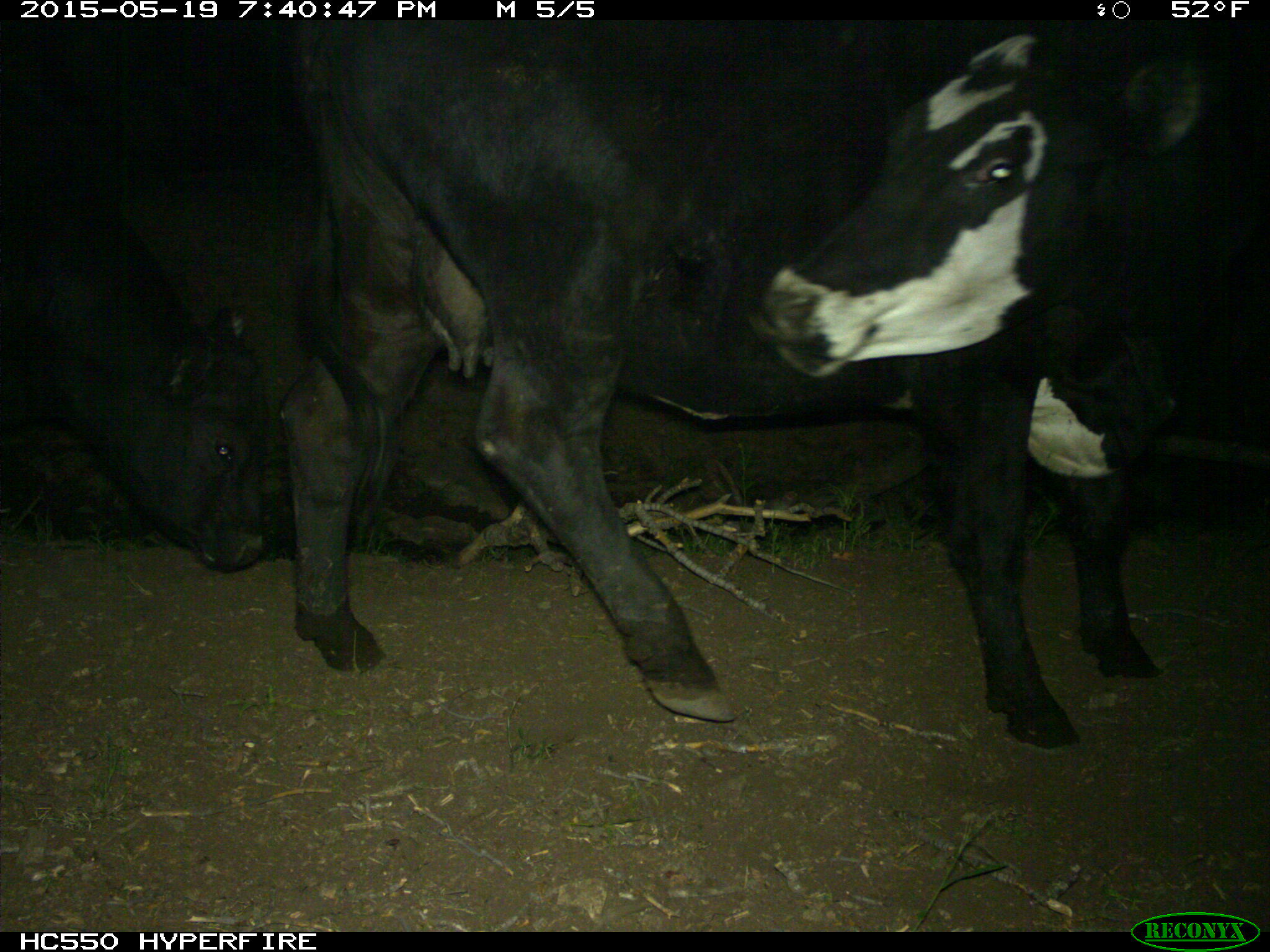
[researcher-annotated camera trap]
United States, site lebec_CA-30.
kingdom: Animalia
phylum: Chordata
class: Mammalia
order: Artiodactyla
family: Bovidae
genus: Bos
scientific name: Bos taurus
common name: domestic cow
Bos taurus (domestic cow).